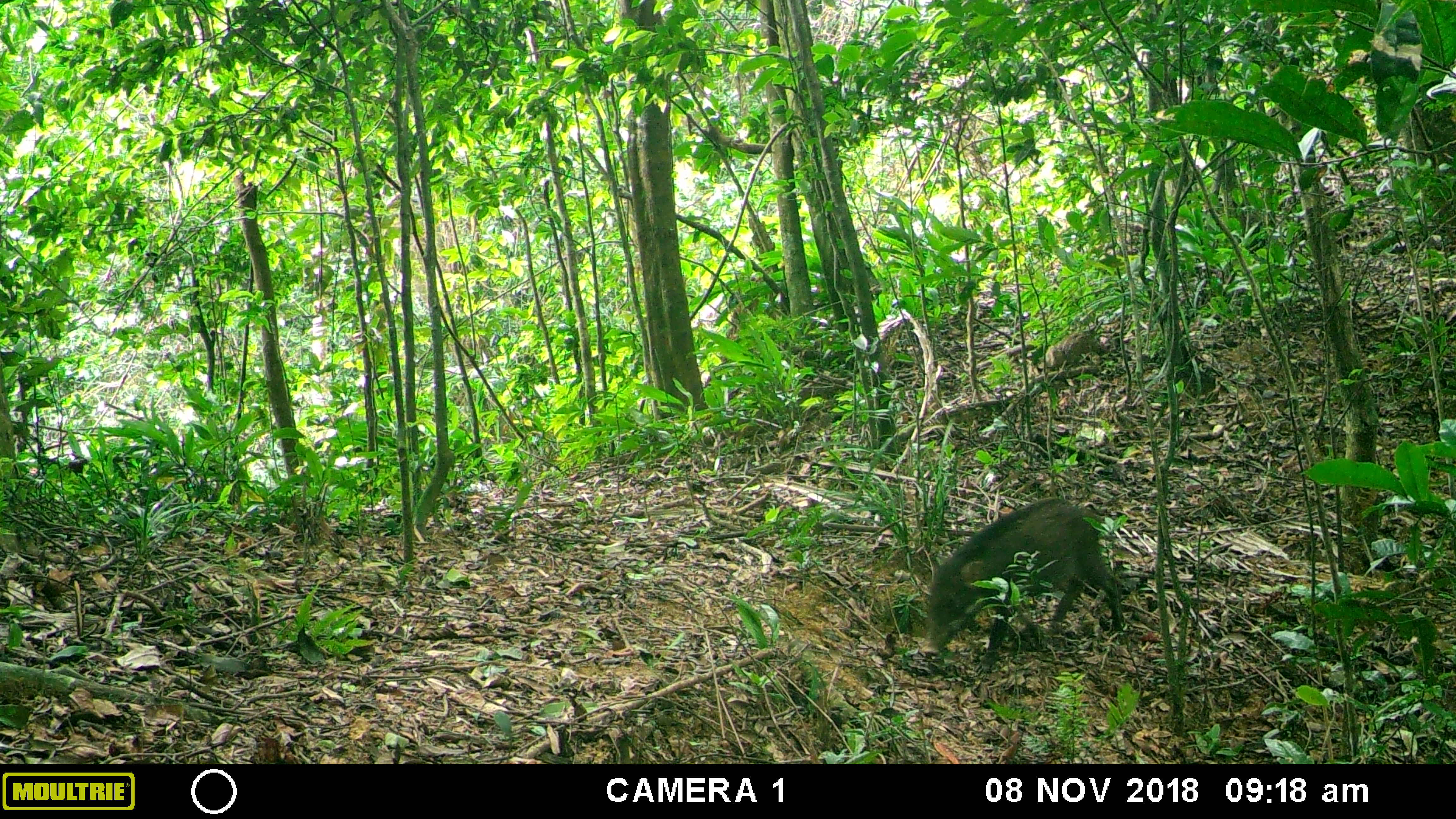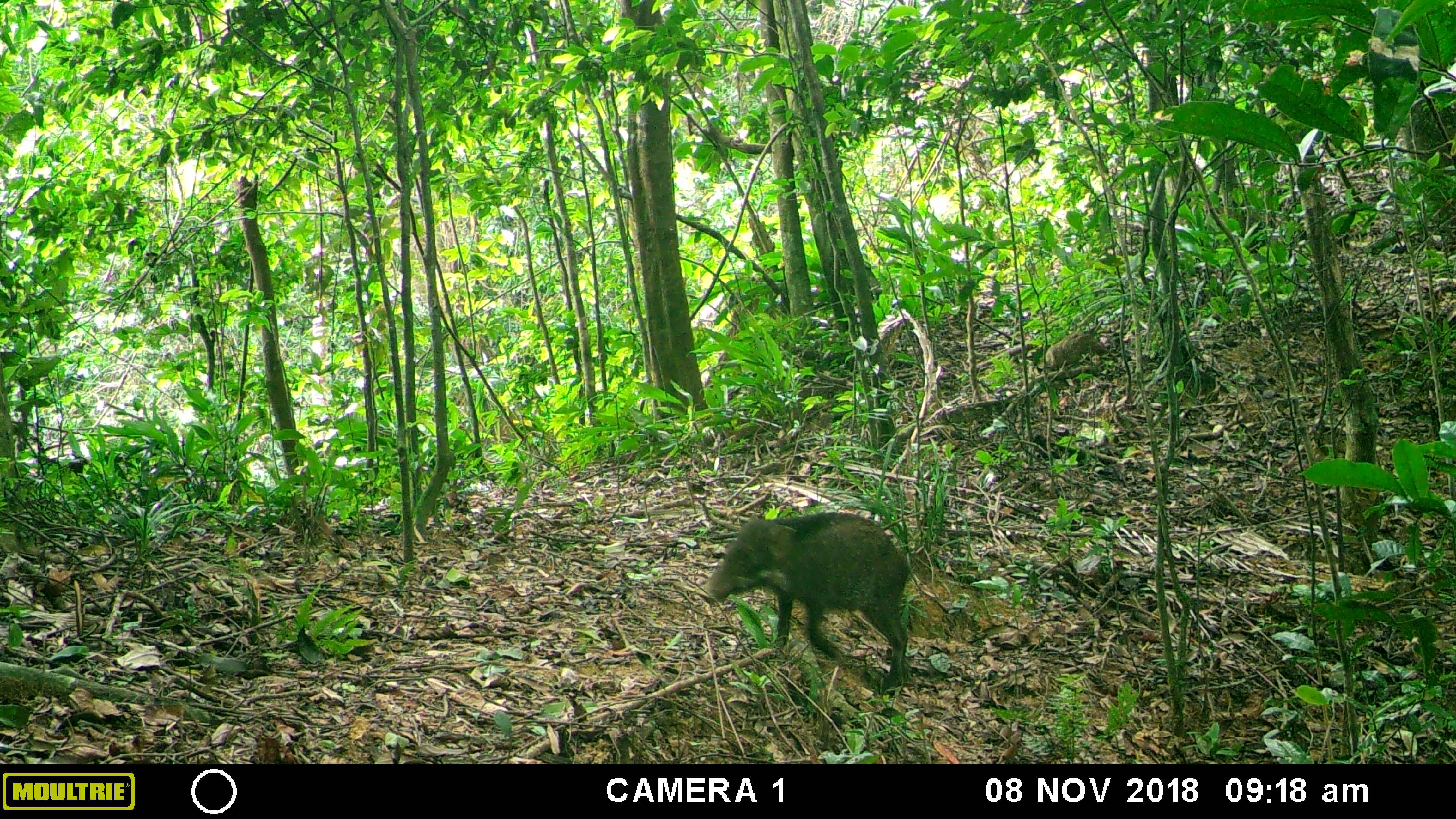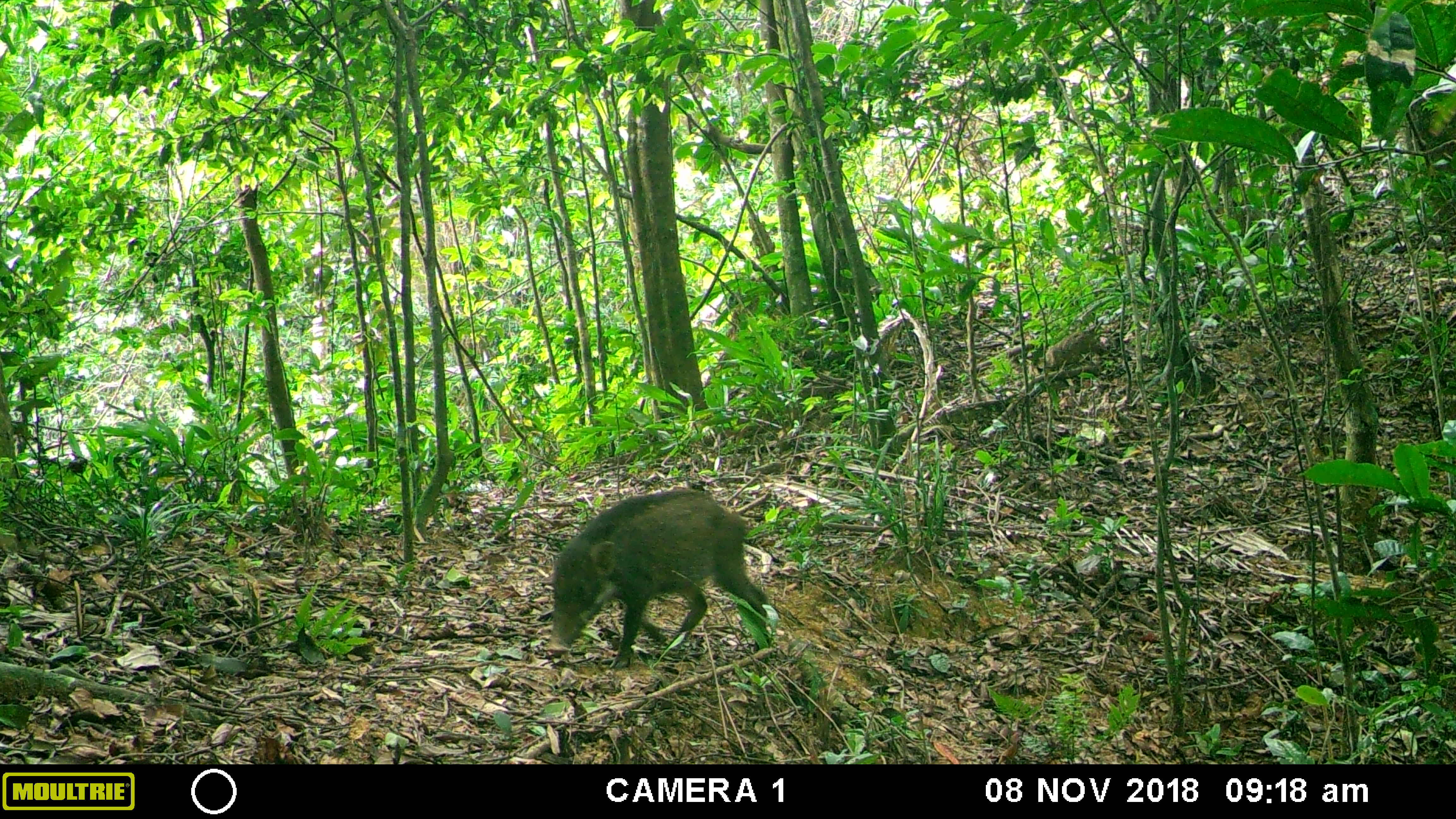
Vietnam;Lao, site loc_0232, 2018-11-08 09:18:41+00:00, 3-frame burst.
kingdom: Animalia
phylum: Chordata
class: Mammalia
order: Artiodactyla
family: Suidae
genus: Sus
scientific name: Sus scrofa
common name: eurasian wild pig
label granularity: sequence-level